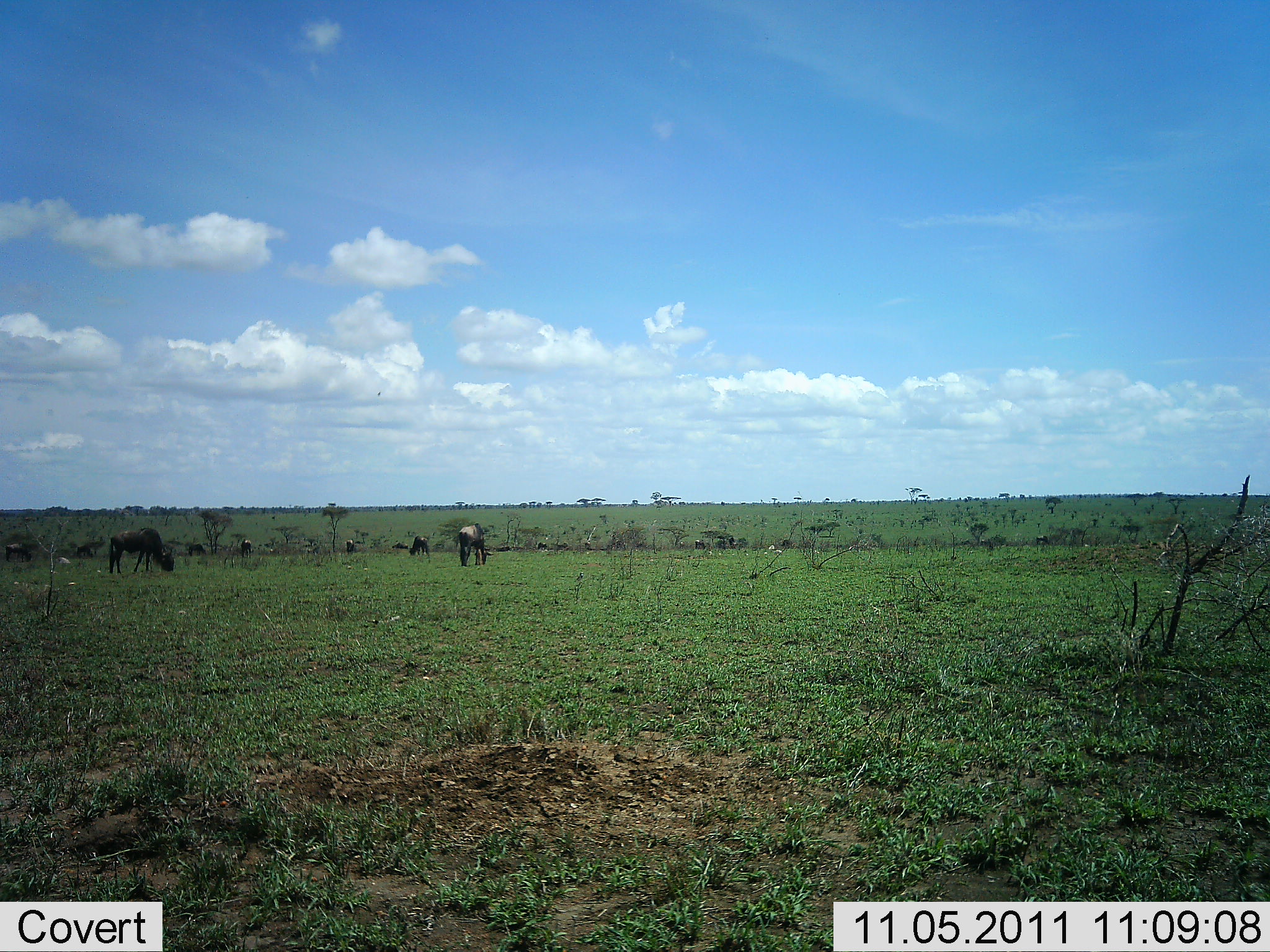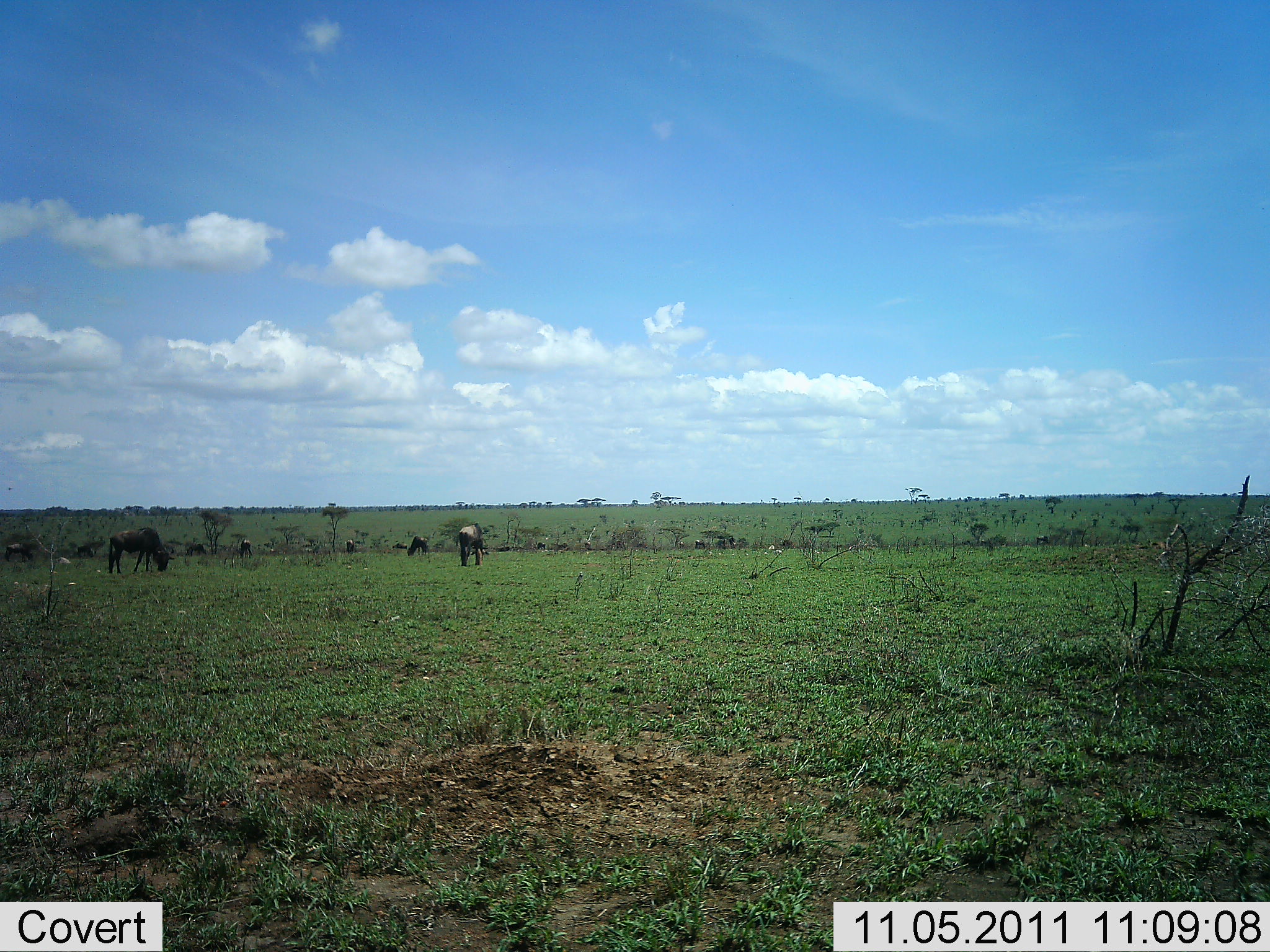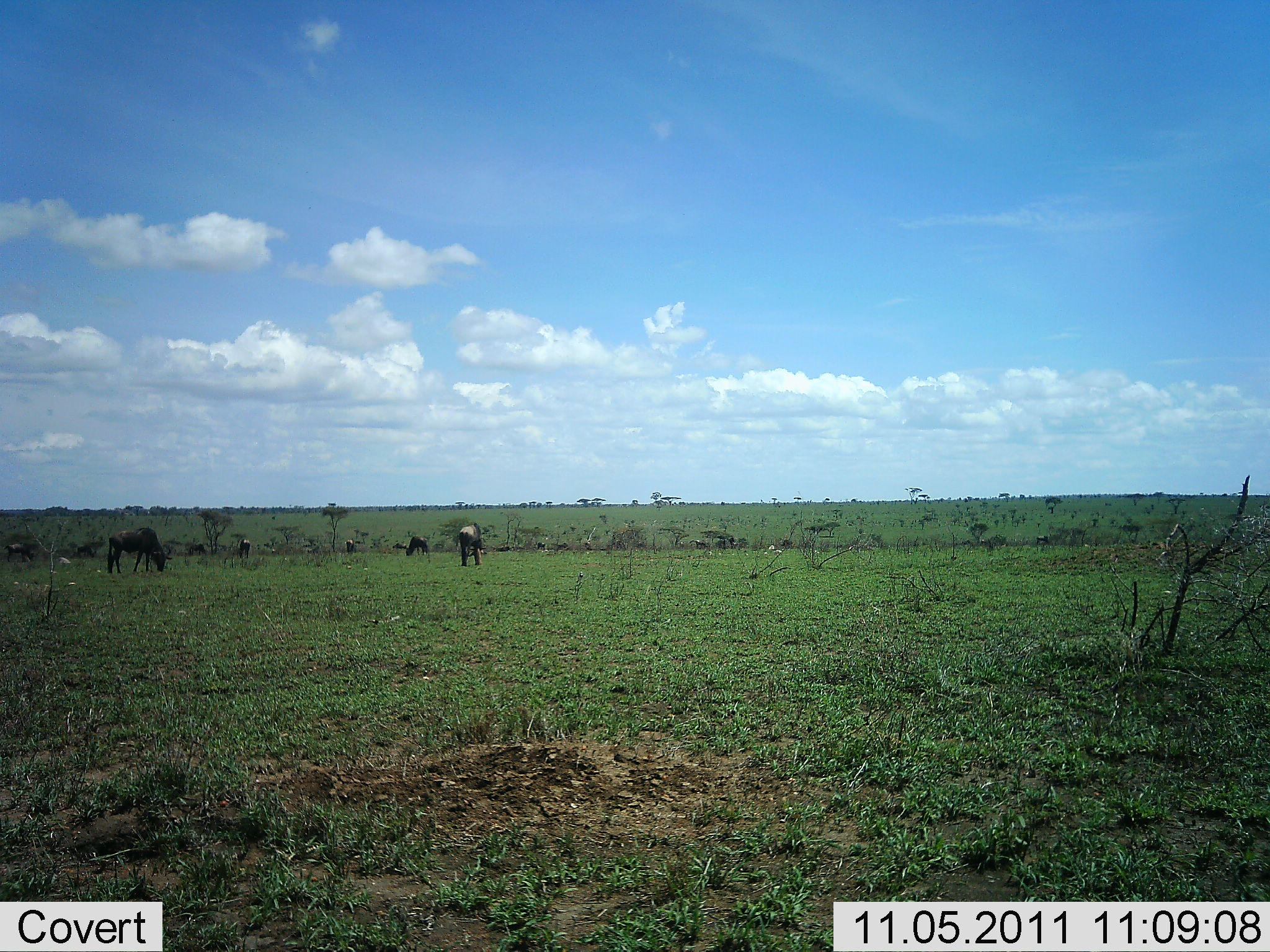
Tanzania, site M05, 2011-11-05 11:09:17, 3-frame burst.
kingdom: Animalia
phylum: Chordata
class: Mammalia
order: Artiodactyla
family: Bovidae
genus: Connochaetes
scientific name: Connochaetes taurinus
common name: blue wildebeest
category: wildebeest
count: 8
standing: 18%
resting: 0%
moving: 9%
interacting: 0%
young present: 0%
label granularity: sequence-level